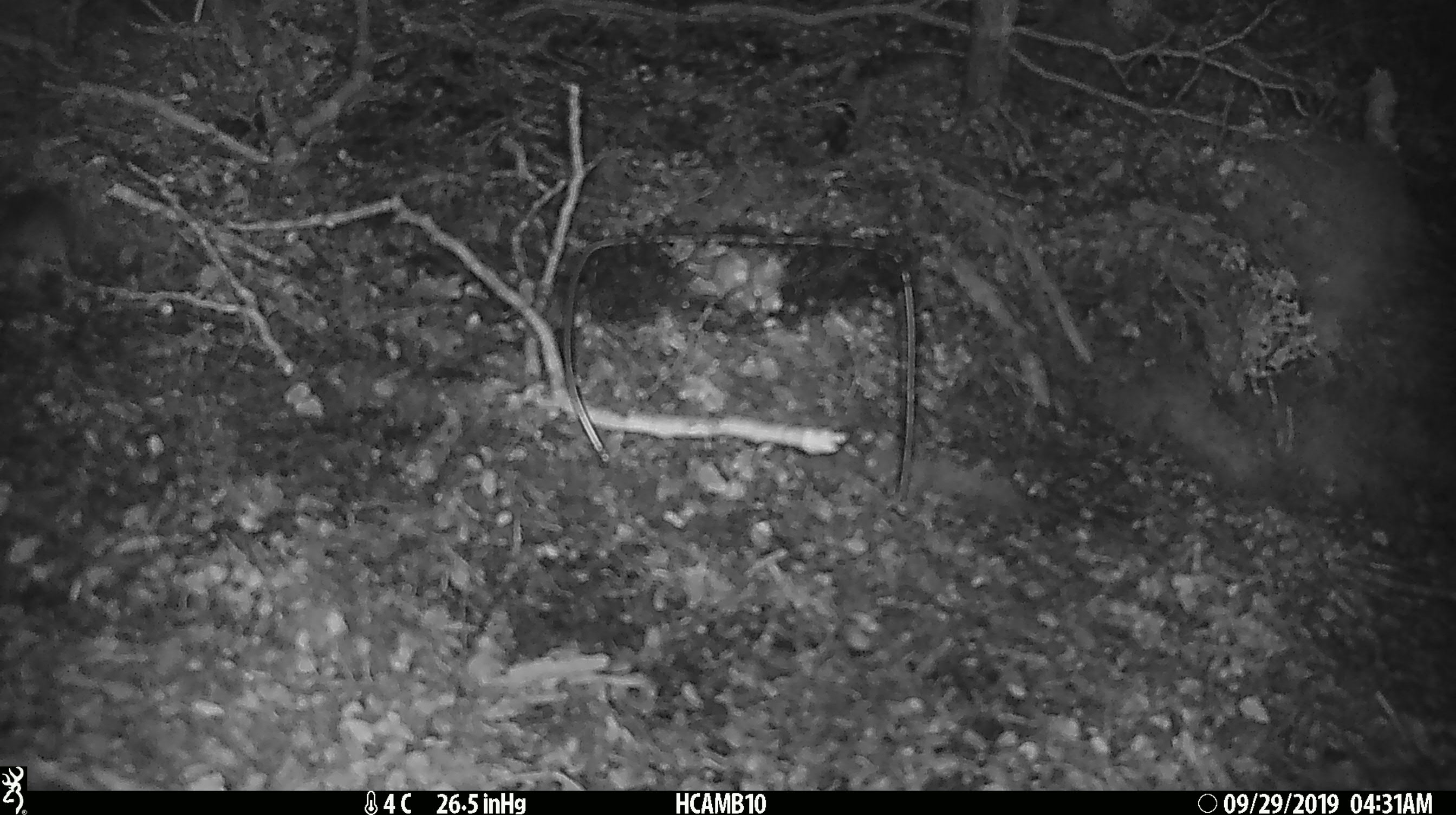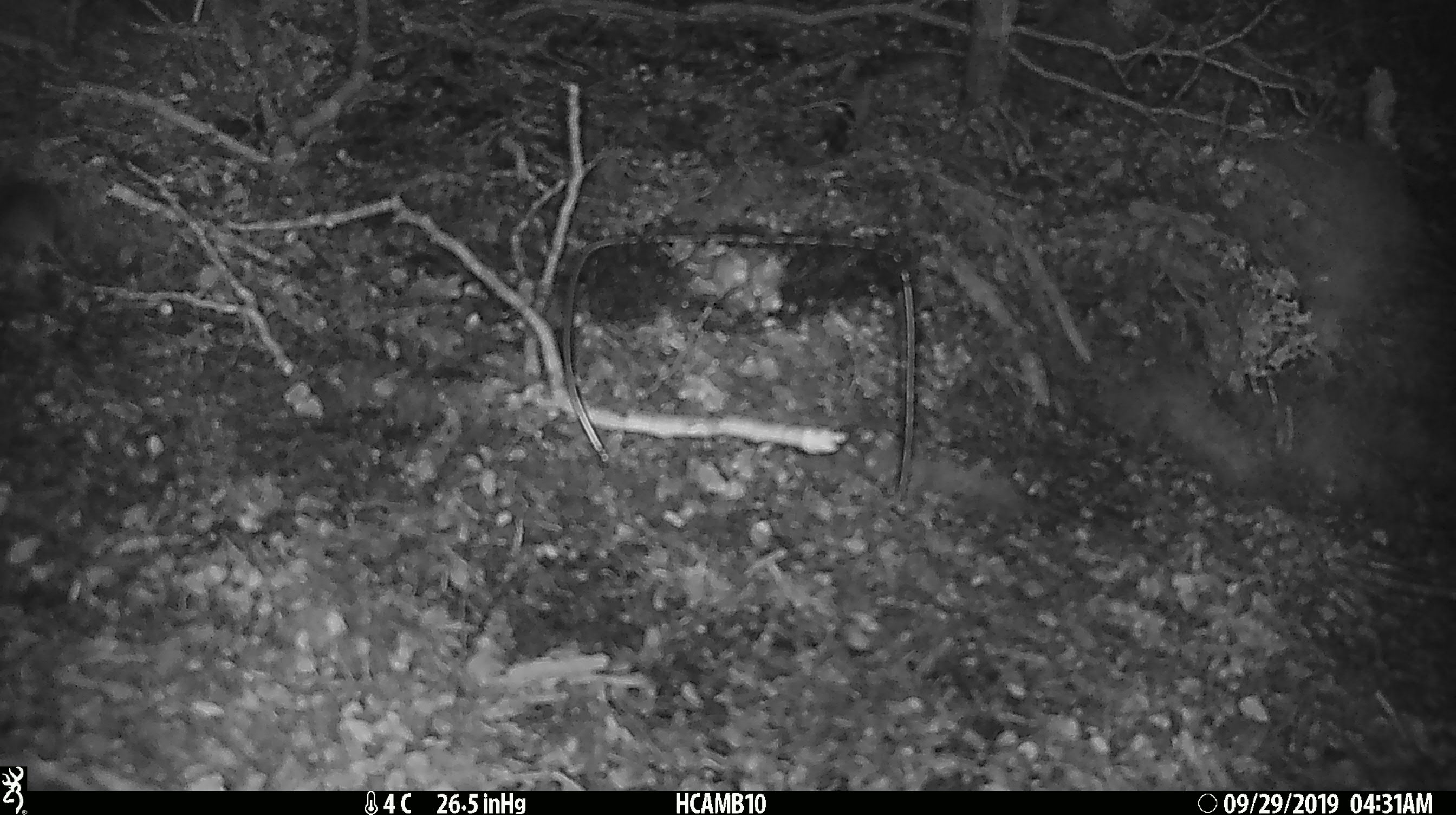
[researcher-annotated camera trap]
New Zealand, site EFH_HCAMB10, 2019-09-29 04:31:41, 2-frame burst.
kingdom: Animalia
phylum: Chordata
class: Mammalia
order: Rodentia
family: Muridae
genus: Mus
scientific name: Mus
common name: mouse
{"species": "mouse (Mus)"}